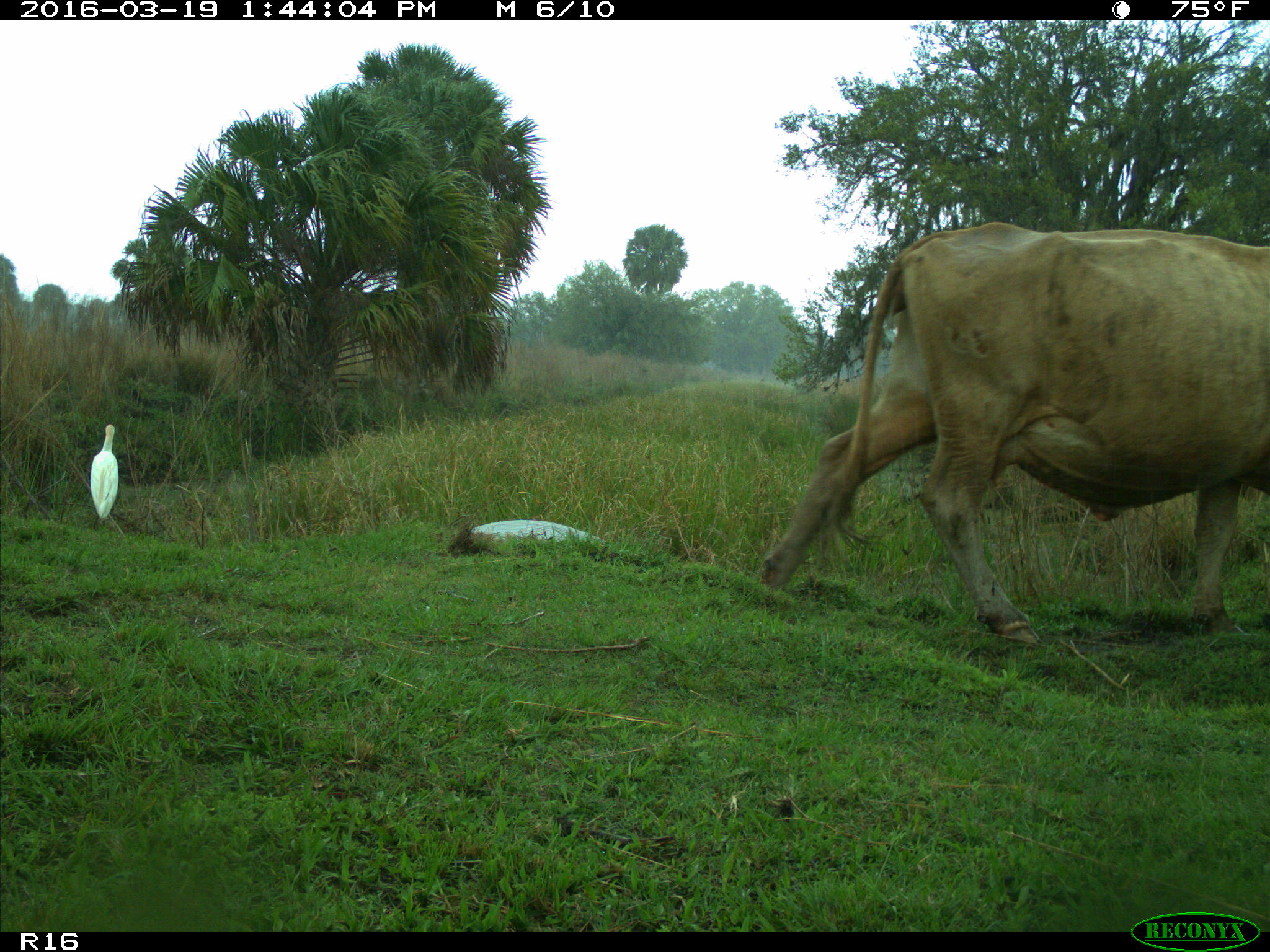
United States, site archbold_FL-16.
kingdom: Animalia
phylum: Chordata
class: Mammalia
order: Artiodactyla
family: Bovidae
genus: Bos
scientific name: Bos taurus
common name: domestic cow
Bos taurus (domestic cow).